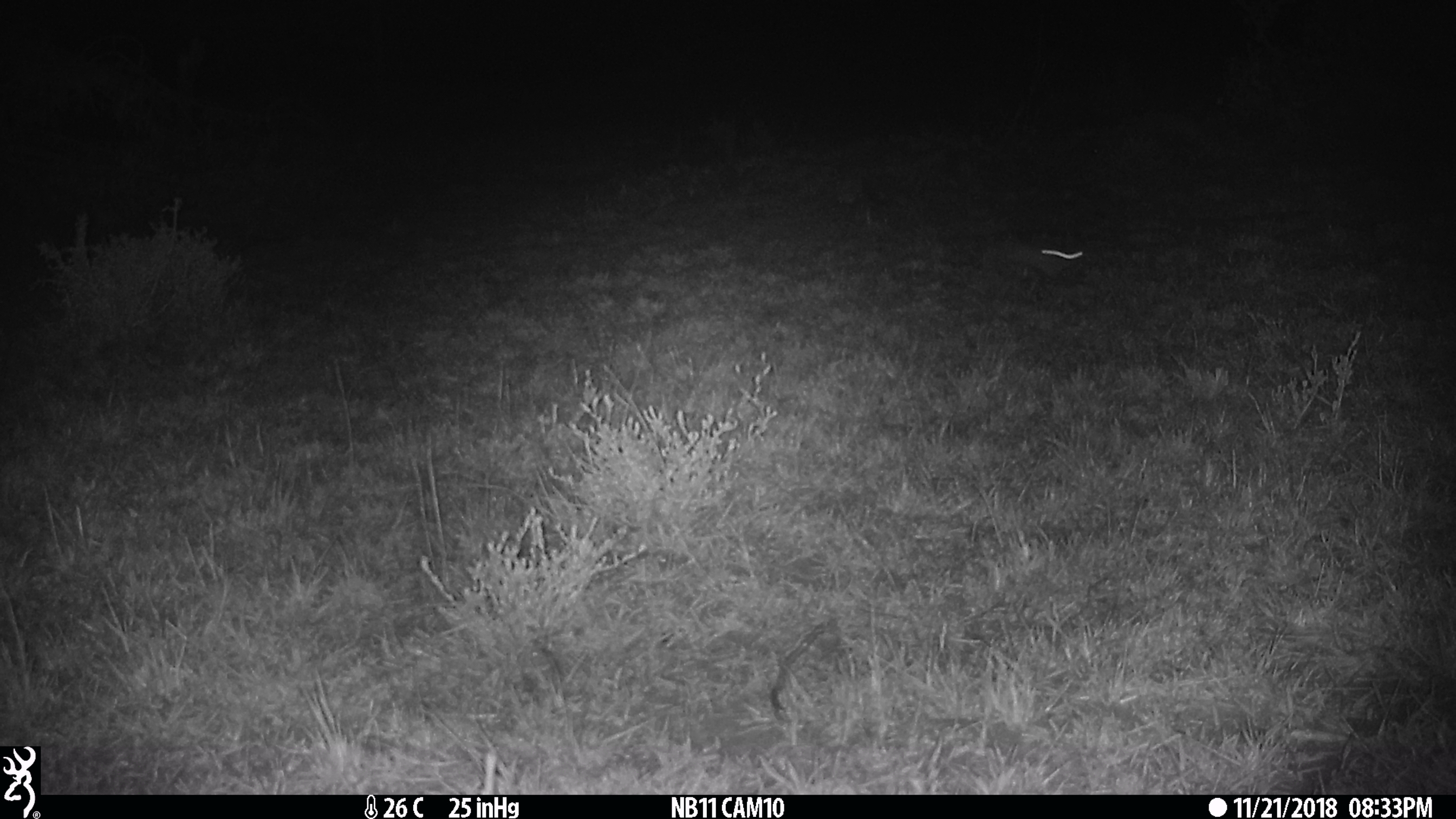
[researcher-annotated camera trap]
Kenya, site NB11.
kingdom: Animalia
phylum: Chordata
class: Mammalia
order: Rodentia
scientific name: Rodentia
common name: rodent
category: other rodents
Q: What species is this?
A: Other rodents (rodent) (Rodentia).